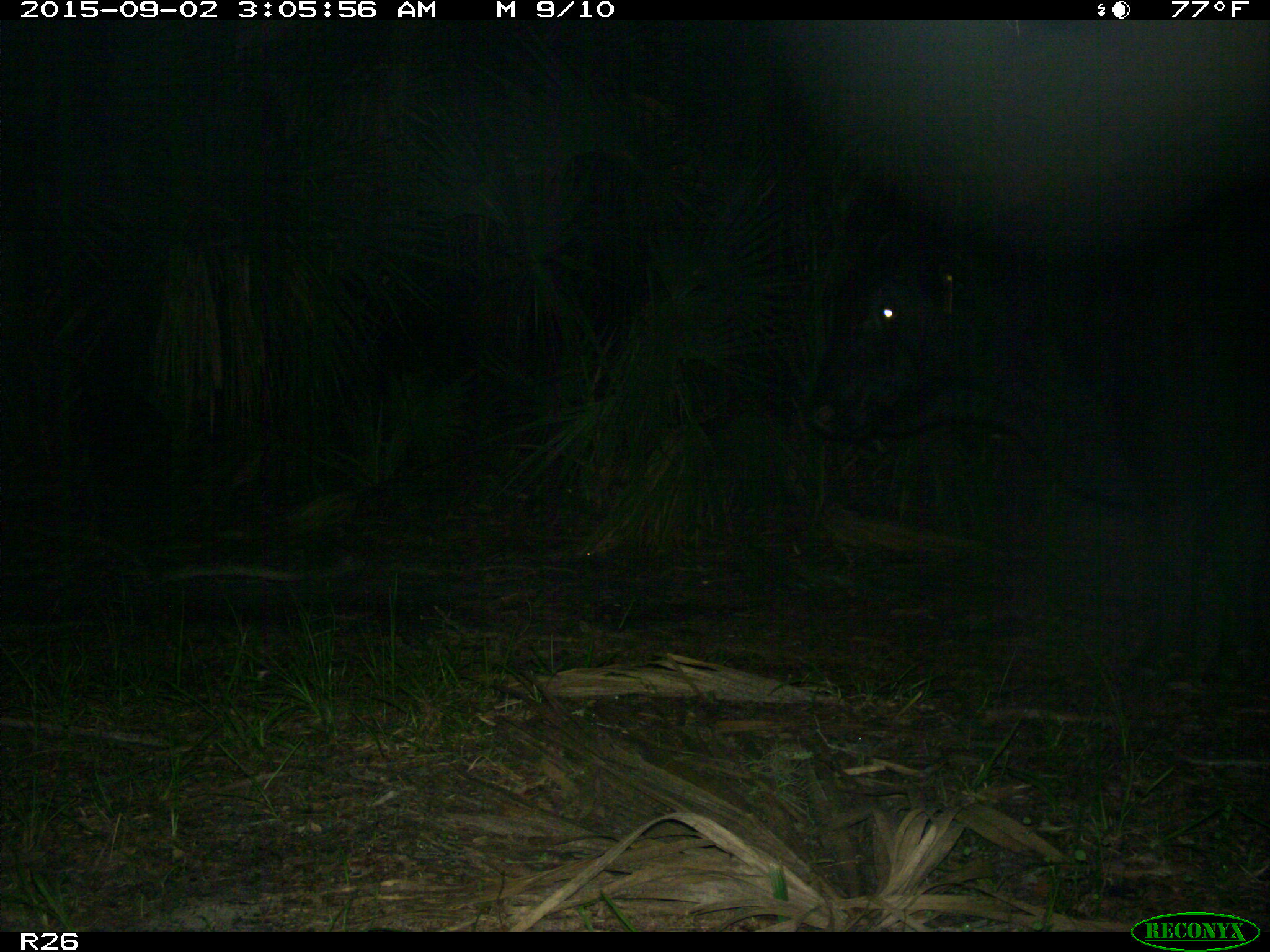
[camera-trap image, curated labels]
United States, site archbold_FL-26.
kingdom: Animalia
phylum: Chordata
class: Mammalia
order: Artiodactyla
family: Bovidae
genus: Bos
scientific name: Bos taurus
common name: domestic cow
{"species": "Bos taurus (domestic cow)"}